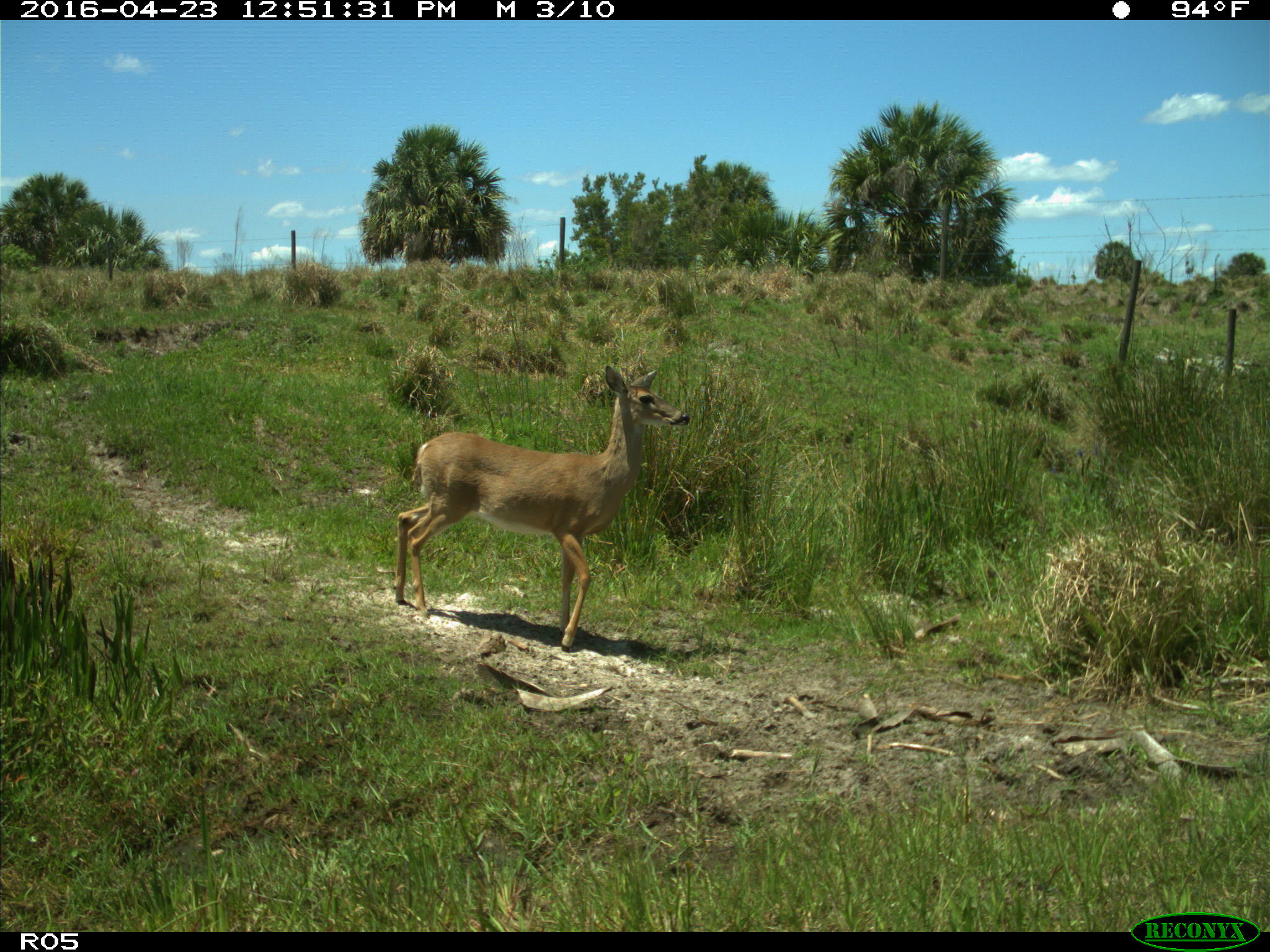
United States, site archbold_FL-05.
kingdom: Animalia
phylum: Chordata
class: Mammalia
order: Artiodactyla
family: Cervidae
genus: Odocoileus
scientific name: Odocoileus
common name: deer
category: unidentified deer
Unidentified deer (deer) (Odocoileus).